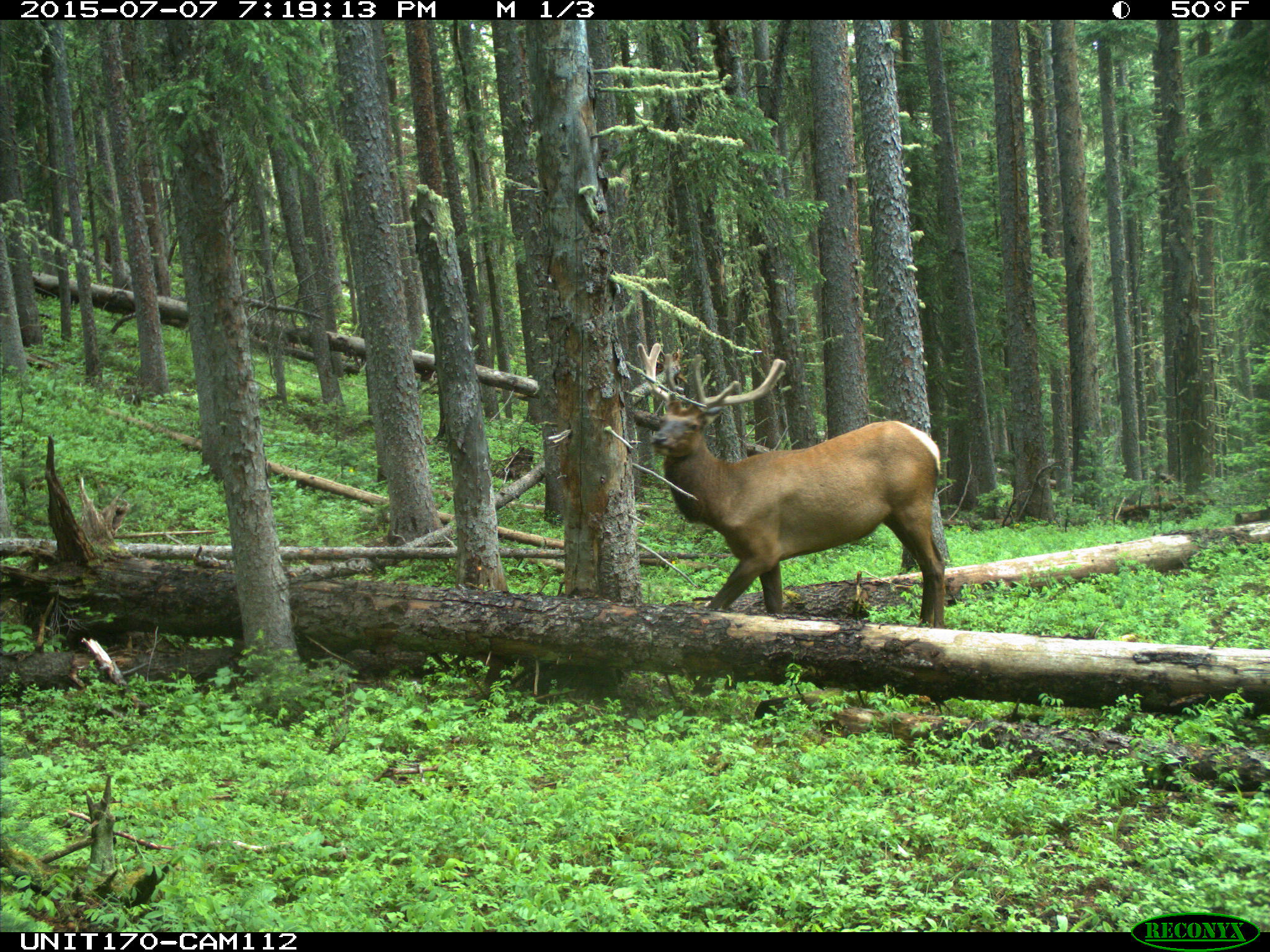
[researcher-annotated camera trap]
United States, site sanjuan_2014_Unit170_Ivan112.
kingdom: Animalia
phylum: Chordata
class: Mammalia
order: Artiodactyla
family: Cervidae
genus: Cervus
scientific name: Cervus elaphus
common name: red deer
Cervus elaphus (red deer).